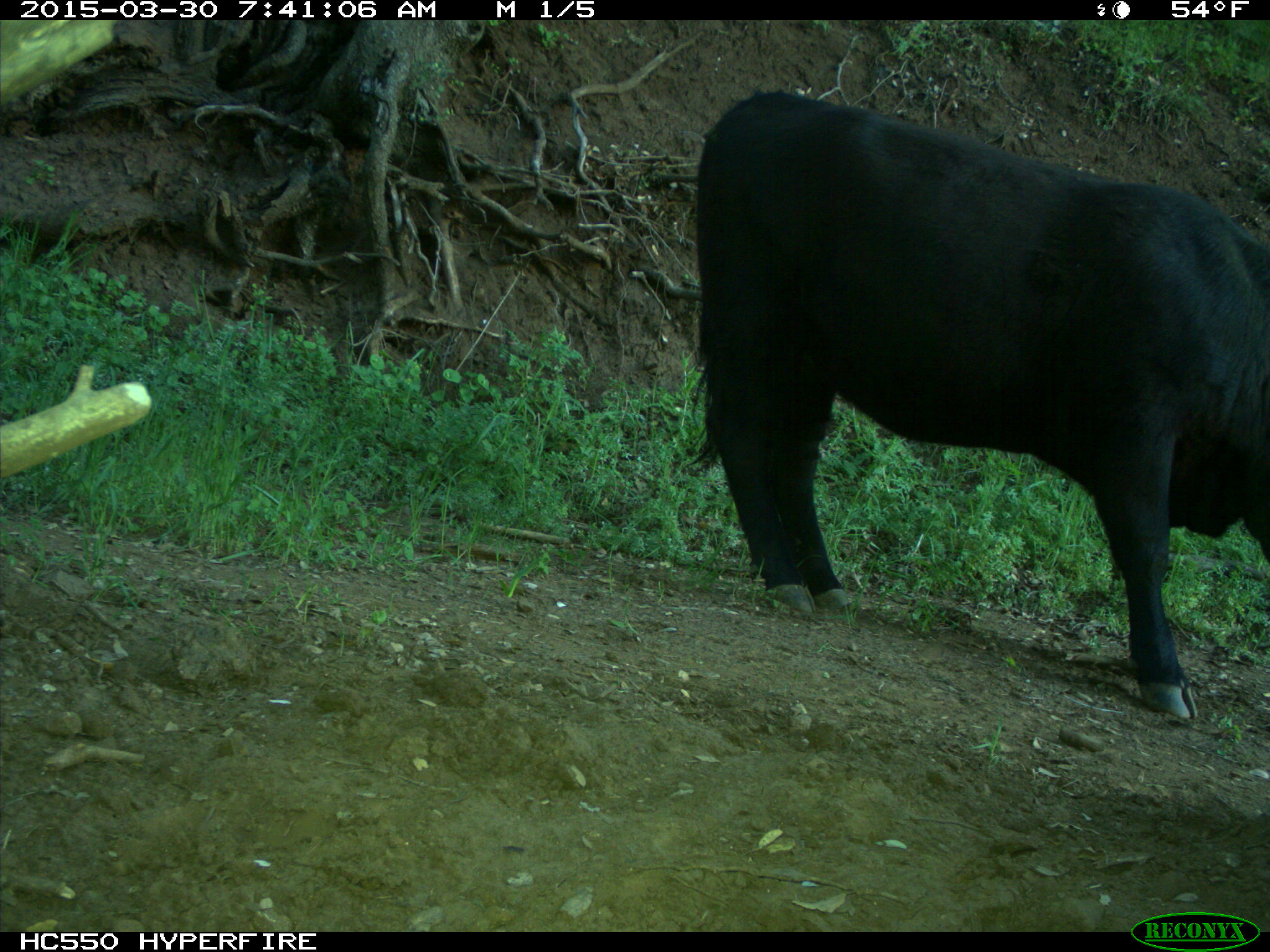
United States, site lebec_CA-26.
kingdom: Animalia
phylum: Chordata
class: Mammalia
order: Artiodactyla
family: Bovidae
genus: Bos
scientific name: Bos taurus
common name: domestic cow